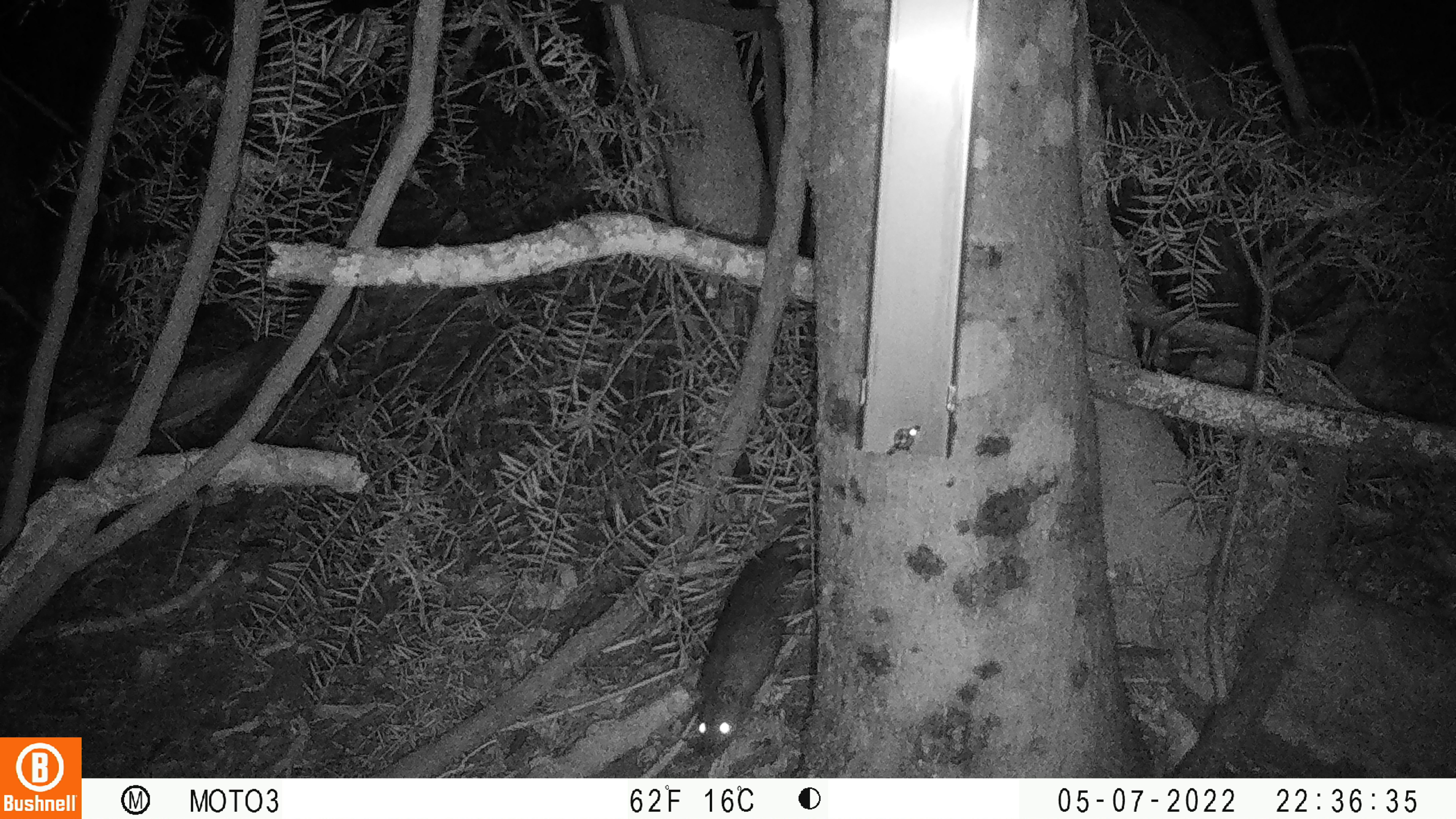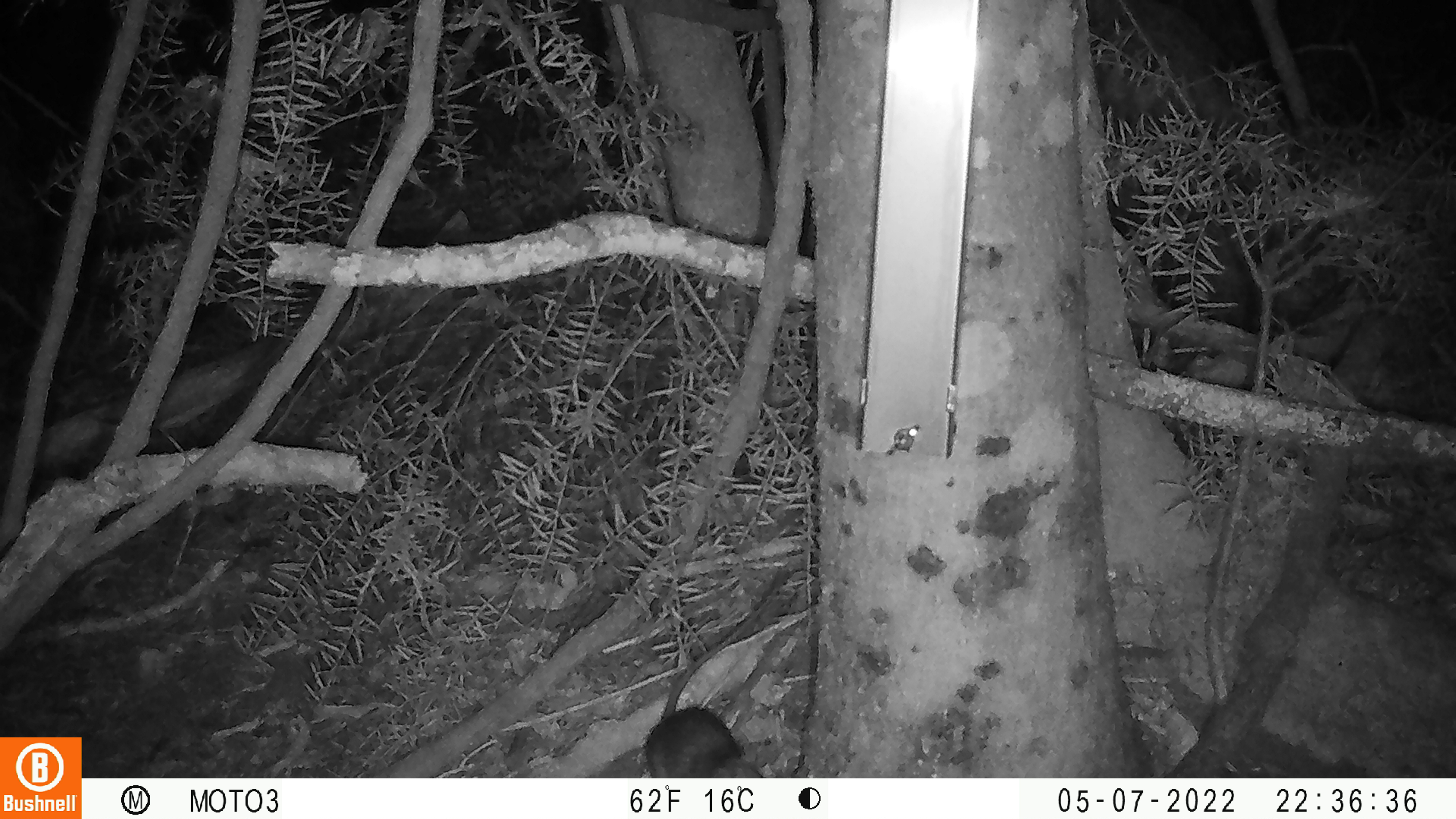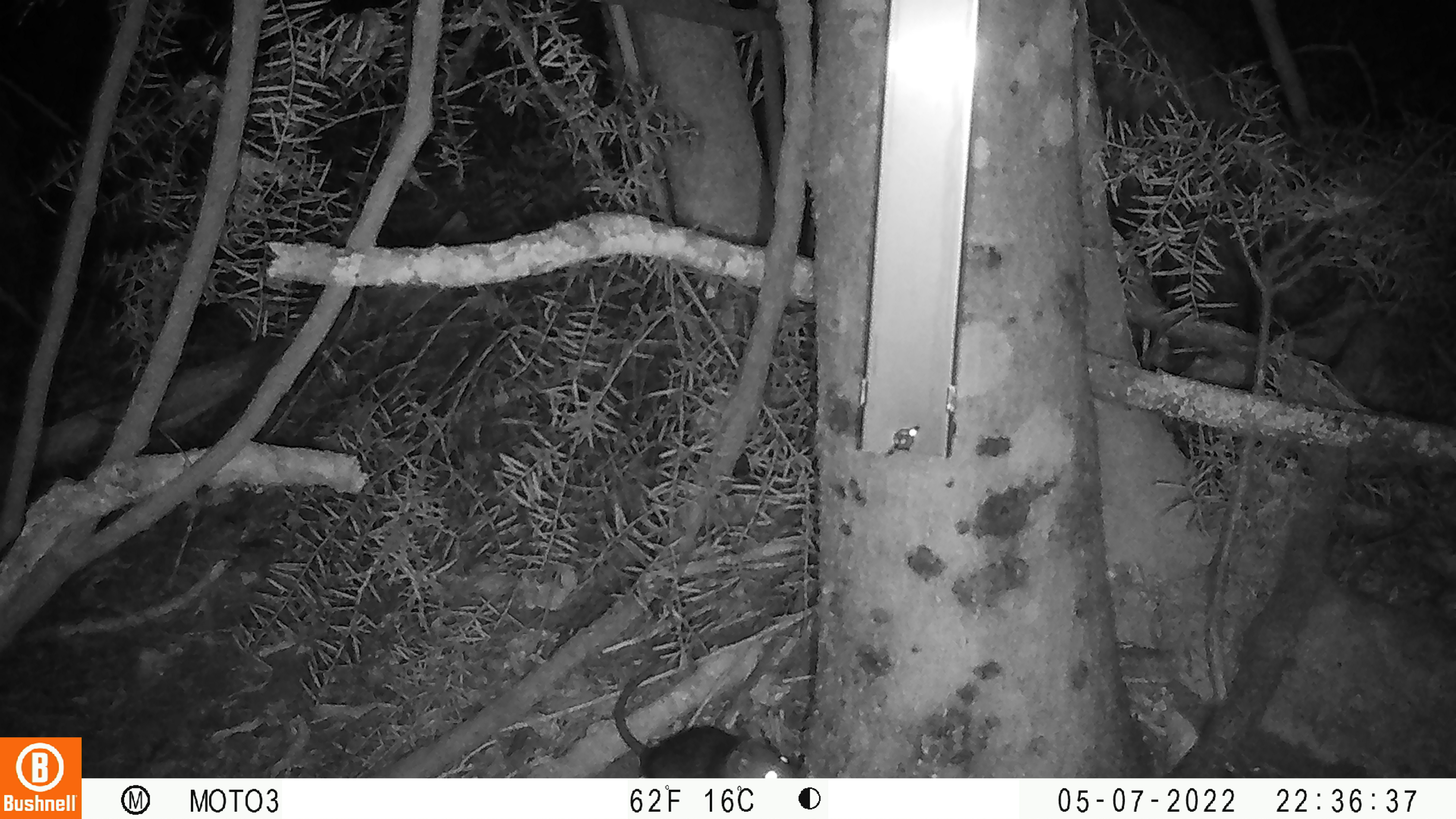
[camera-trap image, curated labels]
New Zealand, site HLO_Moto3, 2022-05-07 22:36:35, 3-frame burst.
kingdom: Animalia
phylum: Chordata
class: Mammalia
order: Rodentia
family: Muridae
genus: Rattus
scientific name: Rattus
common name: rat